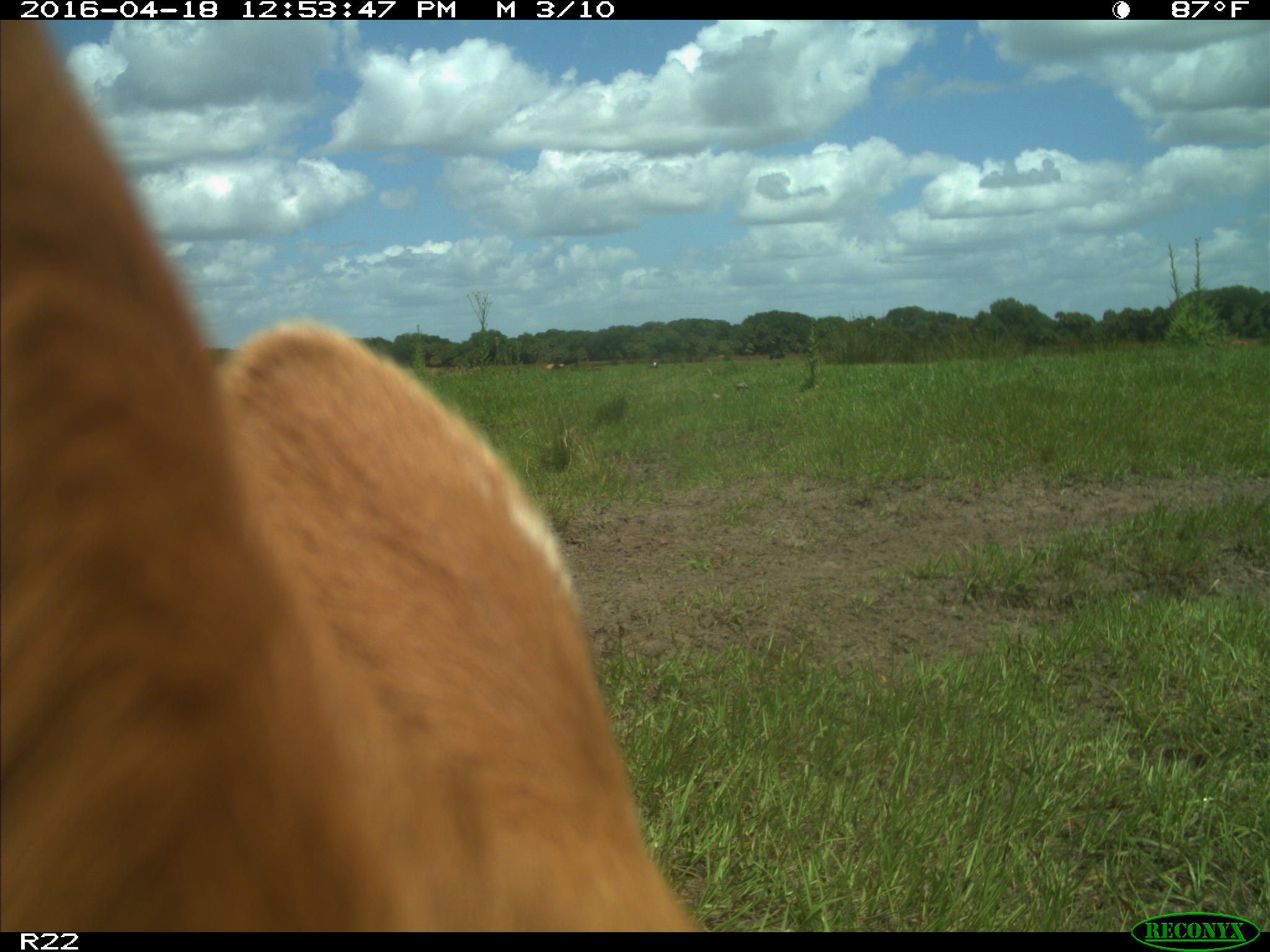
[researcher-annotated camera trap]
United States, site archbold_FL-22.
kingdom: Animalia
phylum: Chordata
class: Mammalia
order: Artiodactyla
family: Bovidae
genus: Bos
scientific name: Bos taurus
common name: domestic cow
Bos taurus (domestic cow).